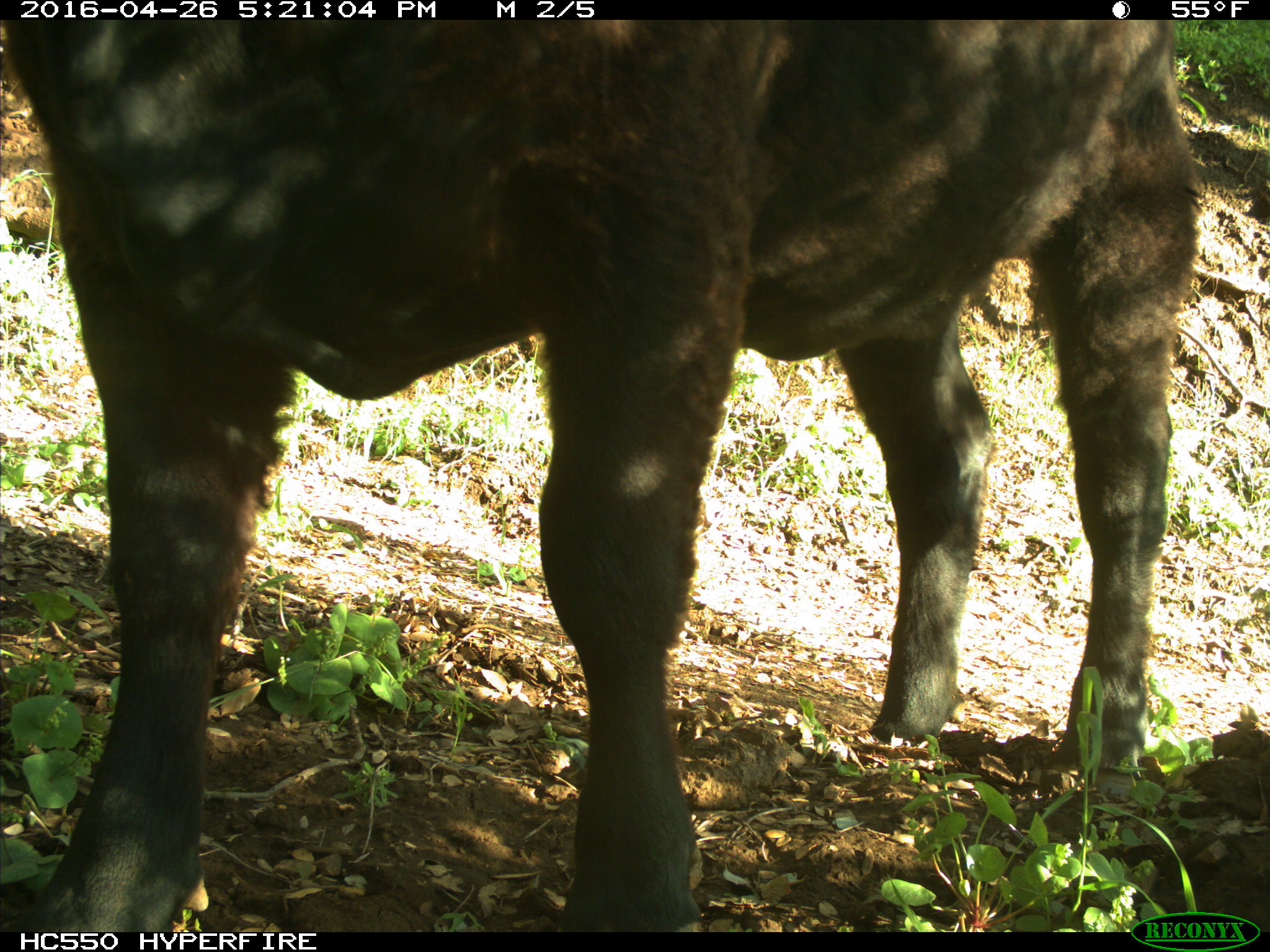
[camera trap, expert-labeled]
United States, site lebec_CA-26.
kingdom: Animalia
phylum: Chordata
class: Mammalia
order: Artiodactyla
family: Bovidae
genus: Bos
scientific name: Bos taurus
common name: domestic cow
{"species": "Bos taurus (domestic cow)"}